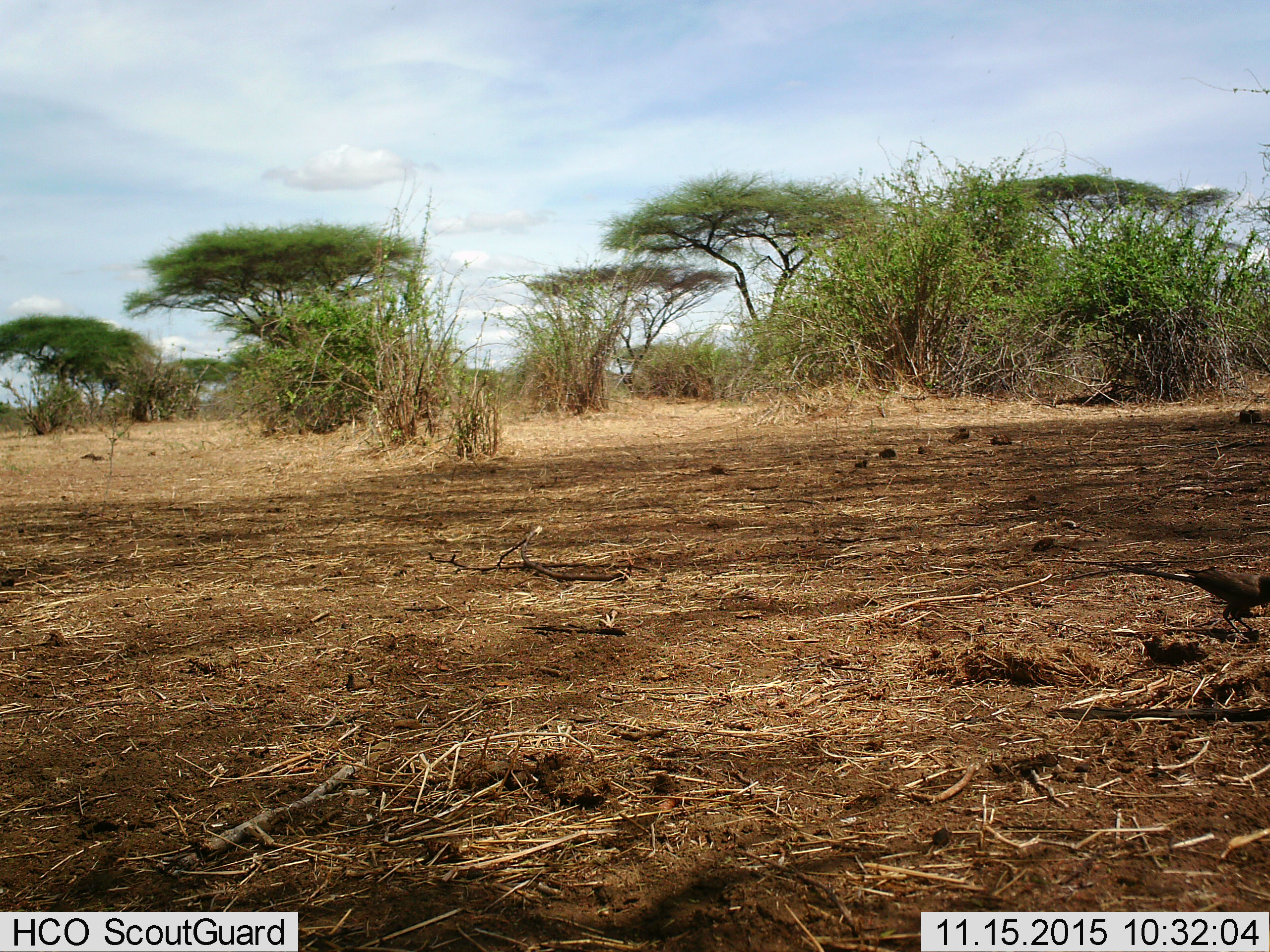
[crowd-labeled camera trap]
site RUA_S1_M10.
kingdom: Animalia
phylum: Chordata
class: Aves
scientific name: Aves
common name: bird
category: birdother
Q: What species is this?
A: Birdother (bird) (Aves).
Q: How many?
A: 1.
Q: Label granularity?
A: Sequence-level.